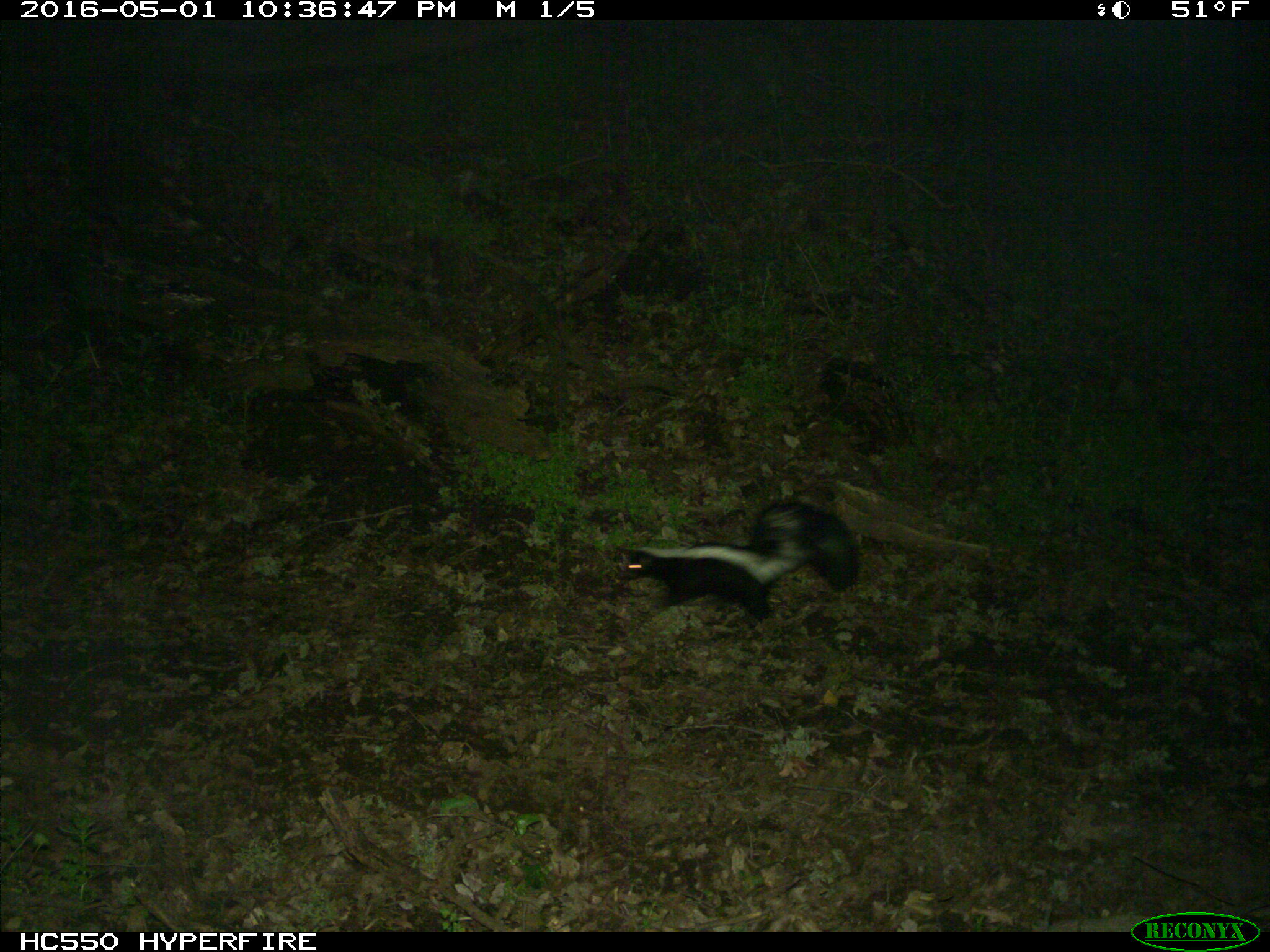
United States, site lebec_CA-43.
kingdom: Animalia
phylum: Chordata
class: Mammalia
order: Carnivora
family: Mephitidae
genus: Mephitis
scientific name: Mephitis mephitis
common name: striped skunk